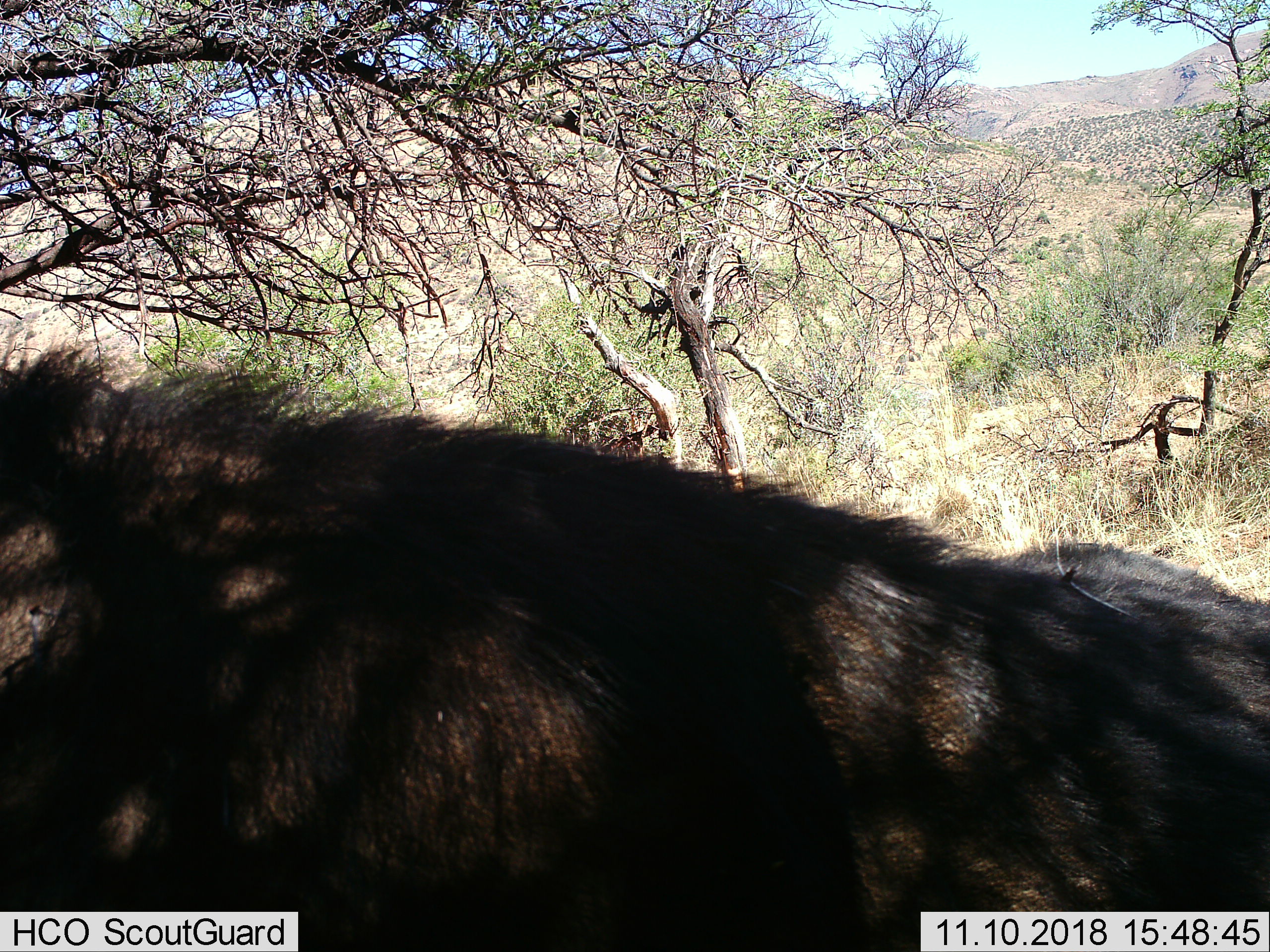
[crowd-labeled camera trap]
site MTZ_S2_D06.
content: unidentified animal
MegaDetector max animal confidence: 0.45